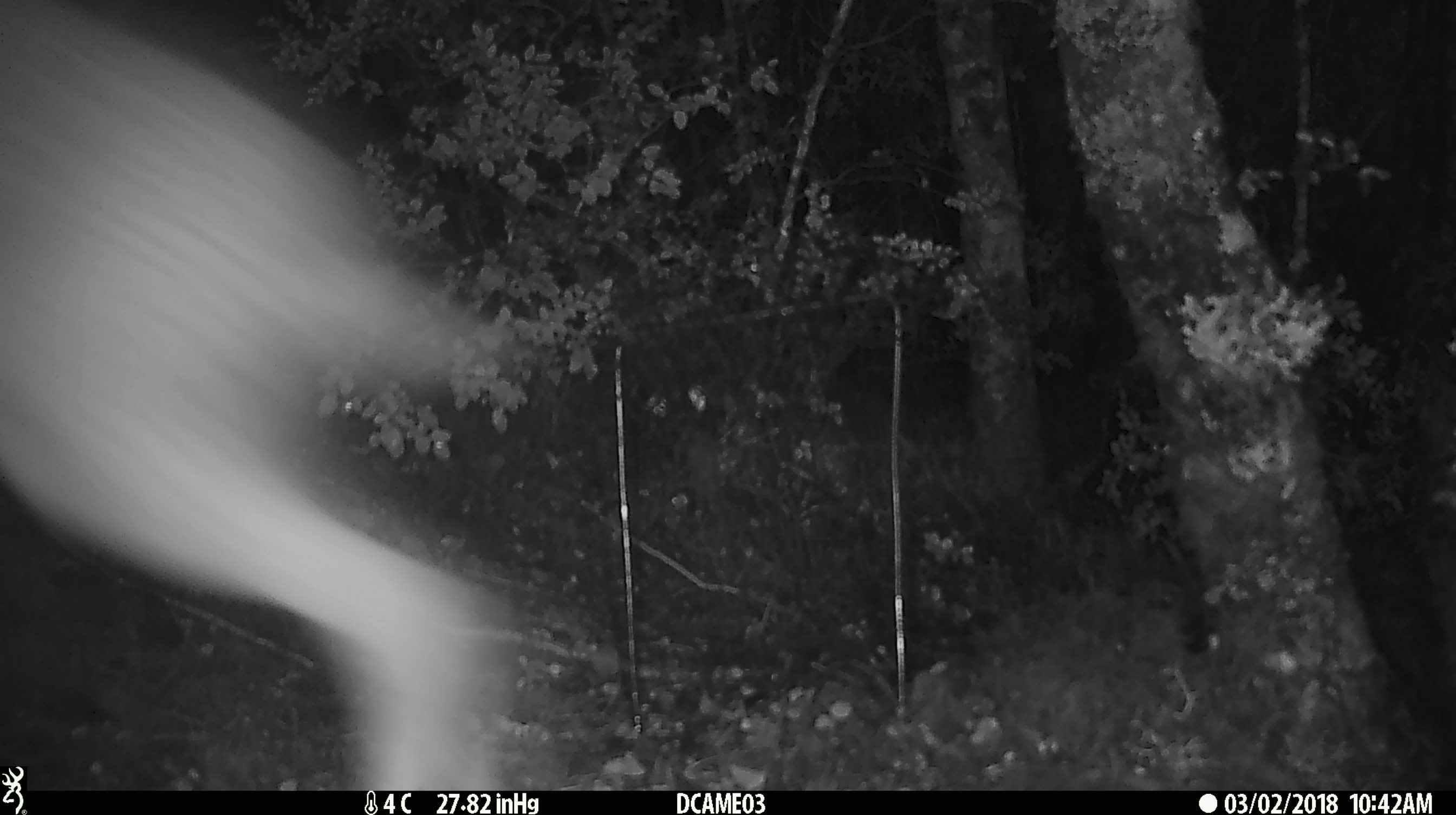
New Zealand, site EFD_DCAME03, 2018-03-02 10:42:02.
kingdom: Animalia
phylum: Chordata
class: Mammalia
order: Lagomorpha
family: Leporidae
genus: Lepus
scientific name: Lepus europaeus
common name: brown hare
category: hare